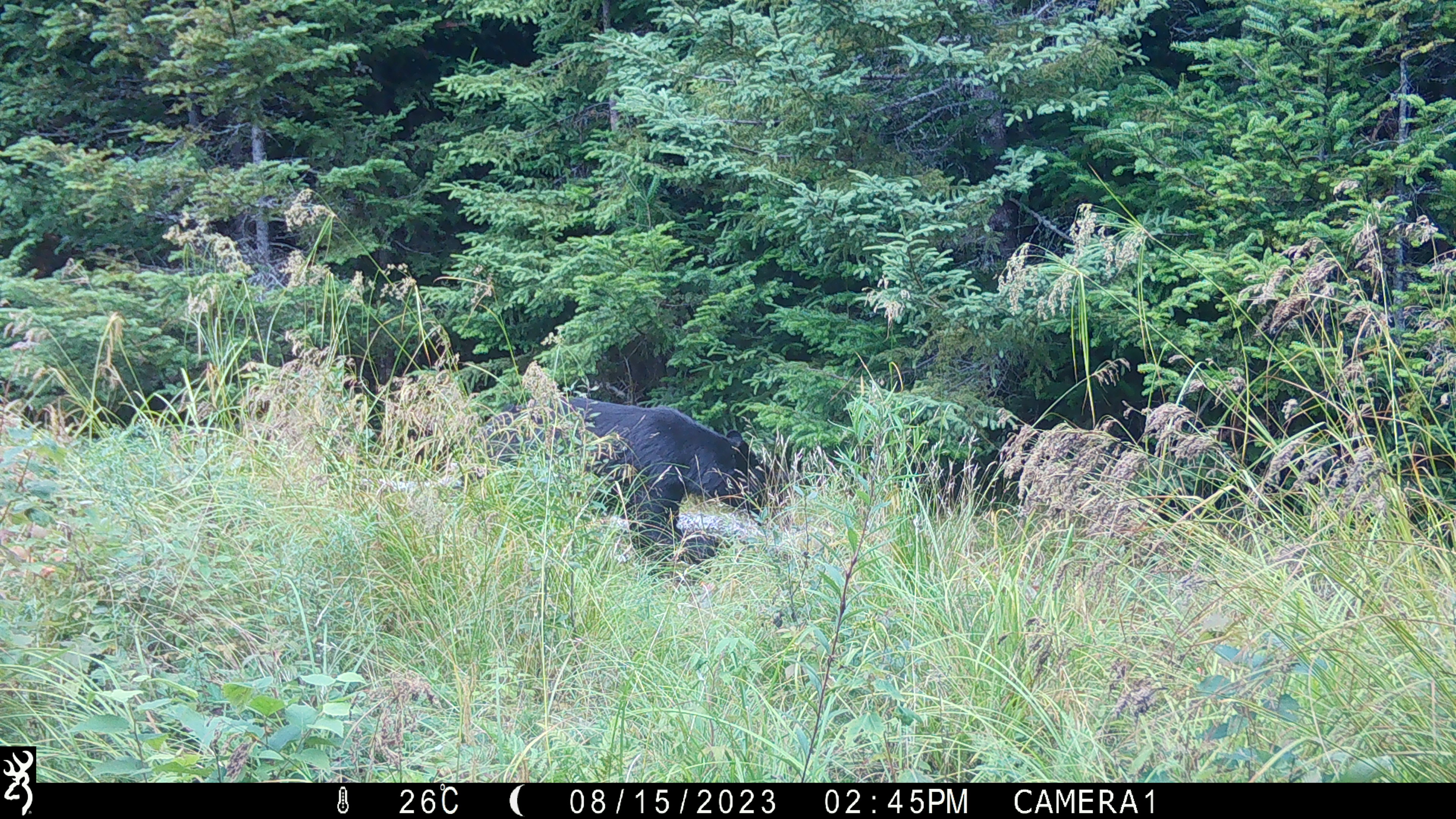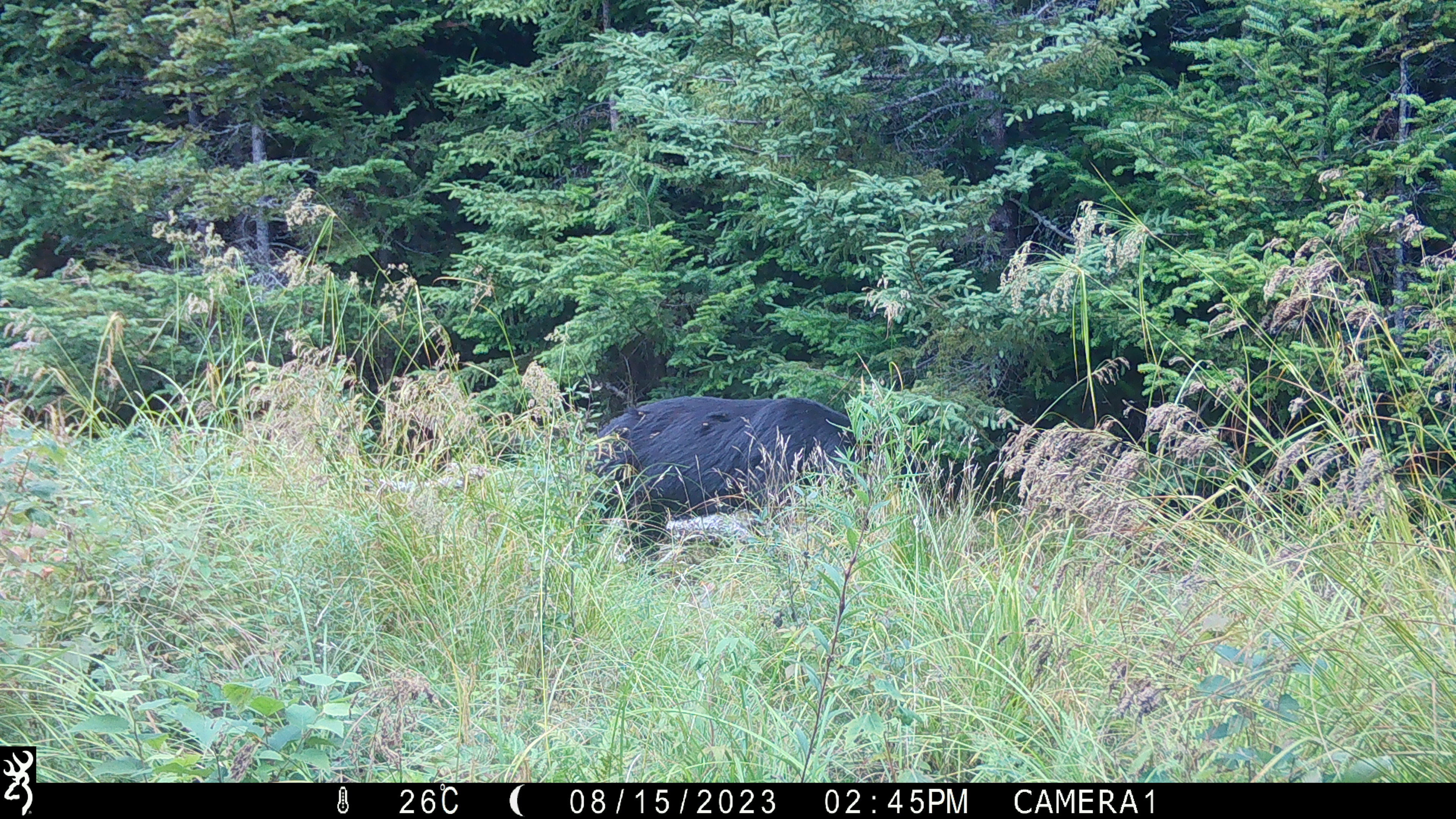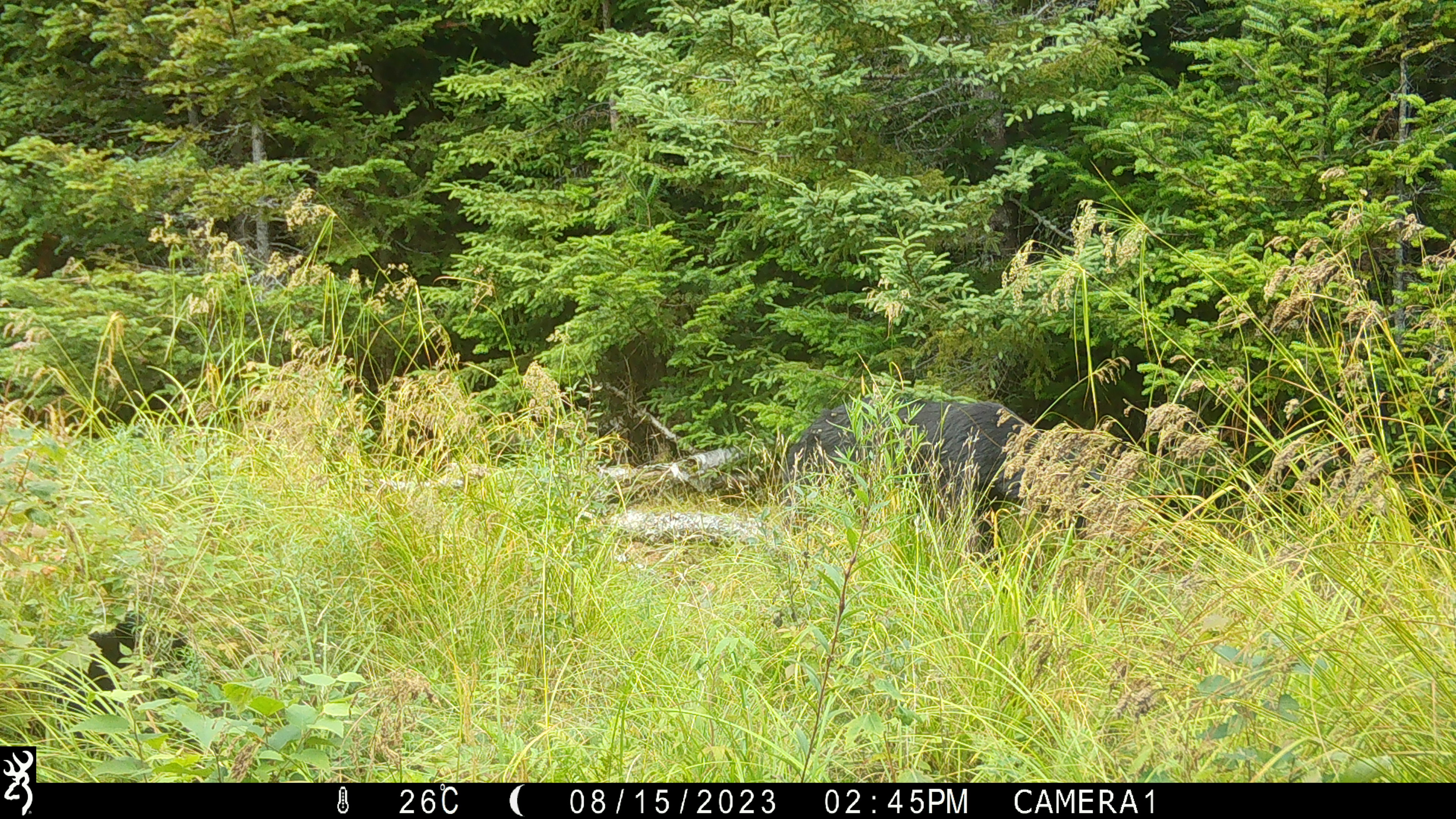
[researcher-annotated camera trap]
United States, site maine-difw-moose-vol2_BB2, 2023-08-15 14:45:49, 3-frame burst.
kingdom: Animalia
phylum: Chordata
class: Mammalia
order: Carnivora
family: Ursidae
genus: Ursus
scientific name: Ursus americanus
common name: black bear